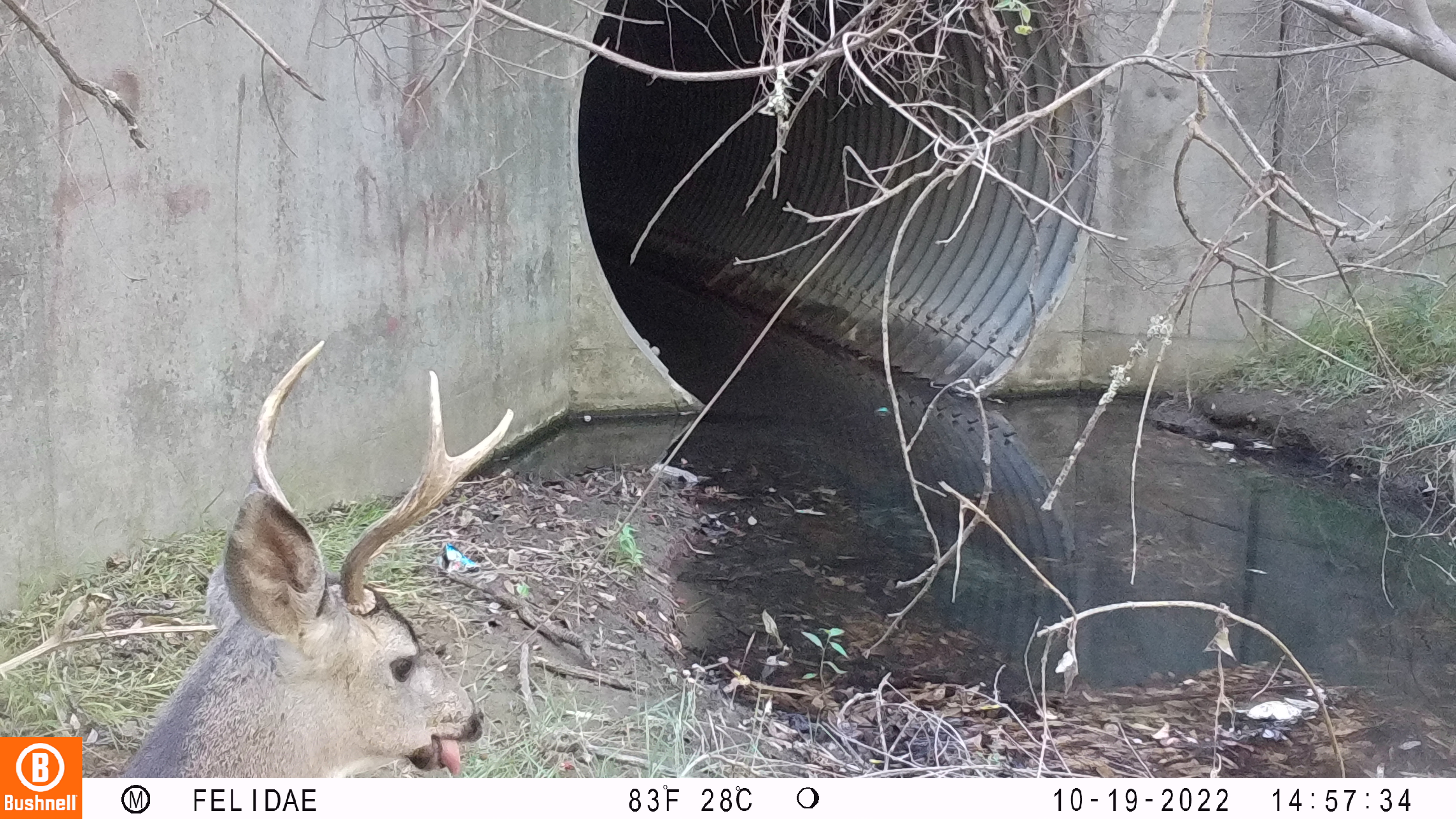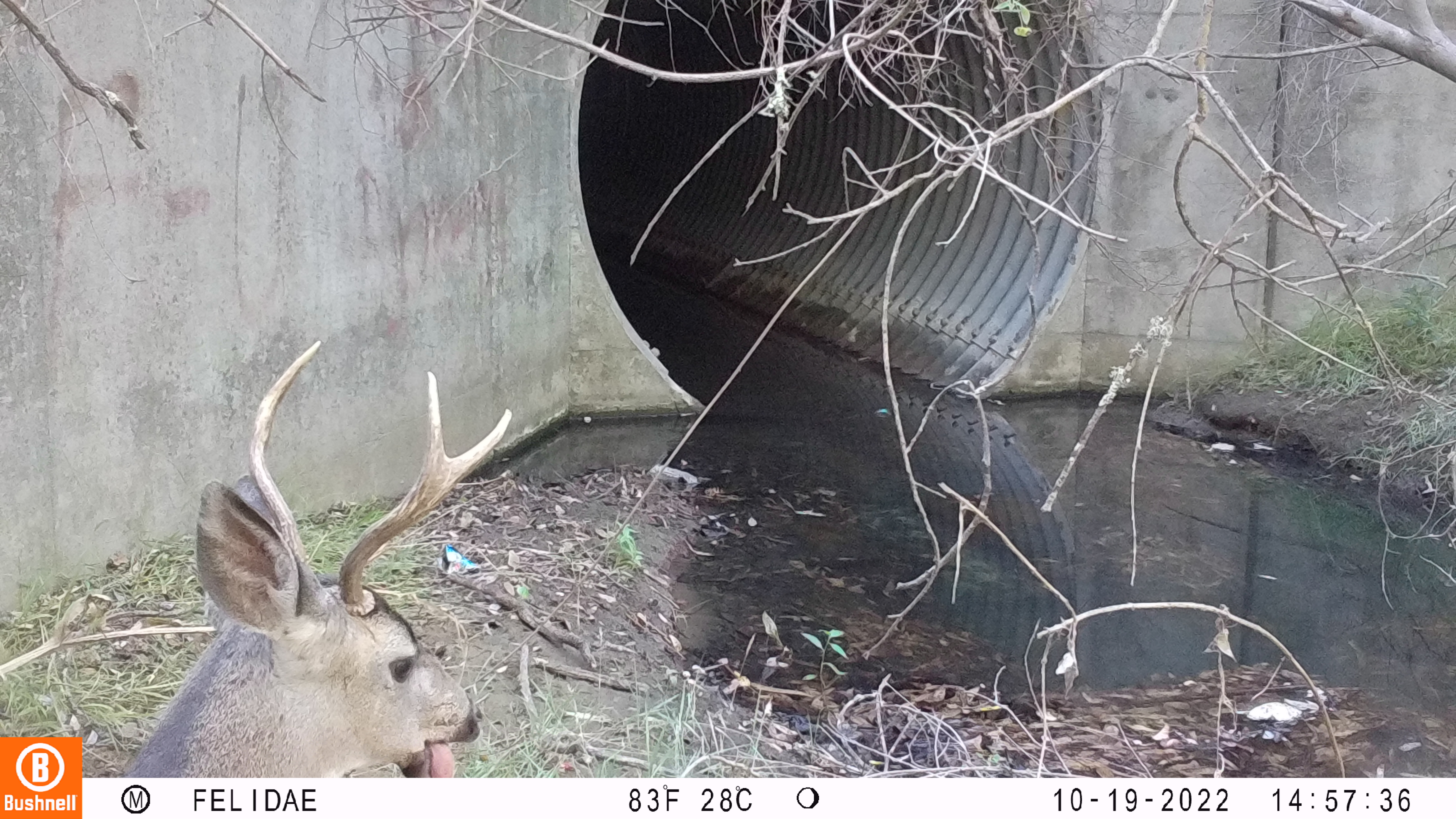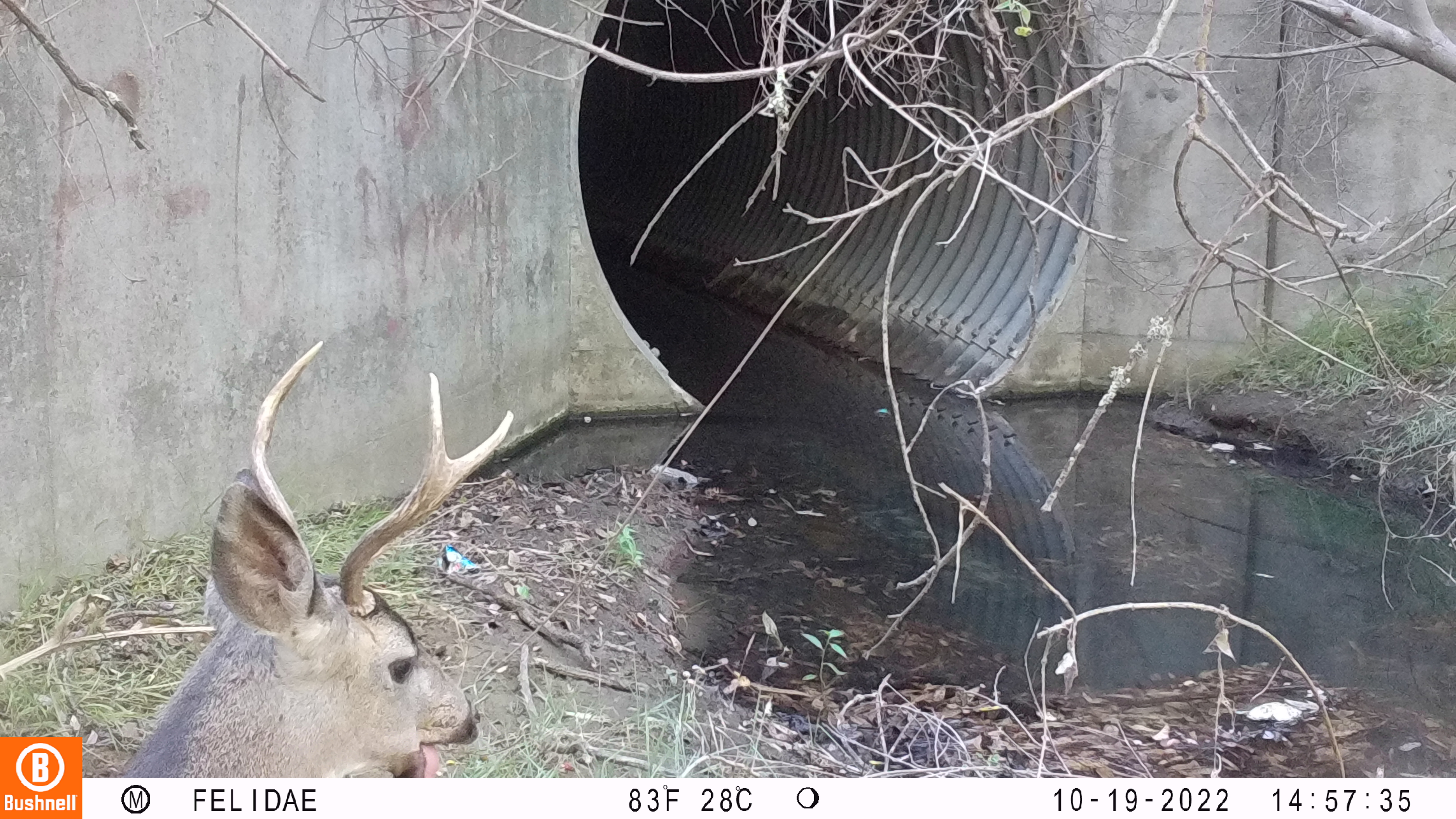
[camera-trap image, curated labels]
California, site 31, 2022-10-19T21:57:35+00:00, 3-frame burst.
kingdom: Animalia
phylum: Chordata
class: Mammalia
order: Artiodactyla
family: Cervidae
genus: Odocoileus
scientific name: Odocoileus hemionus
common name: mule deer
Mule deer (Odocoileus hemionus).